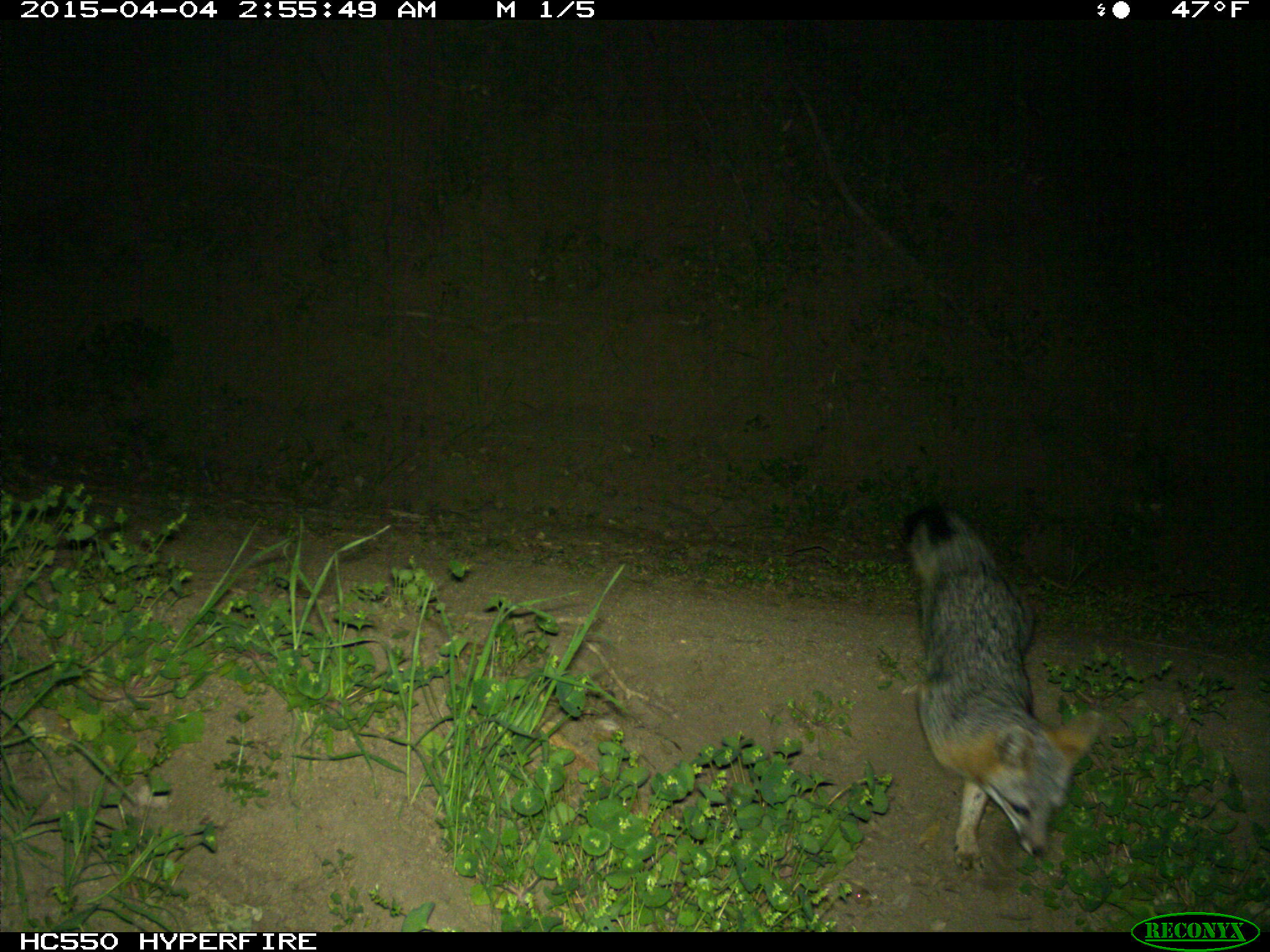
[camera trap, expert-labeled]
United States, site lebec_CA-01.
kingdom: Animalia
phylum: Chordata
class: Mammalia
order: Carnivora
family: Canidae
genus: Urocyon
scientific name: Urocyon cinereoargenteus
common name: gray fox